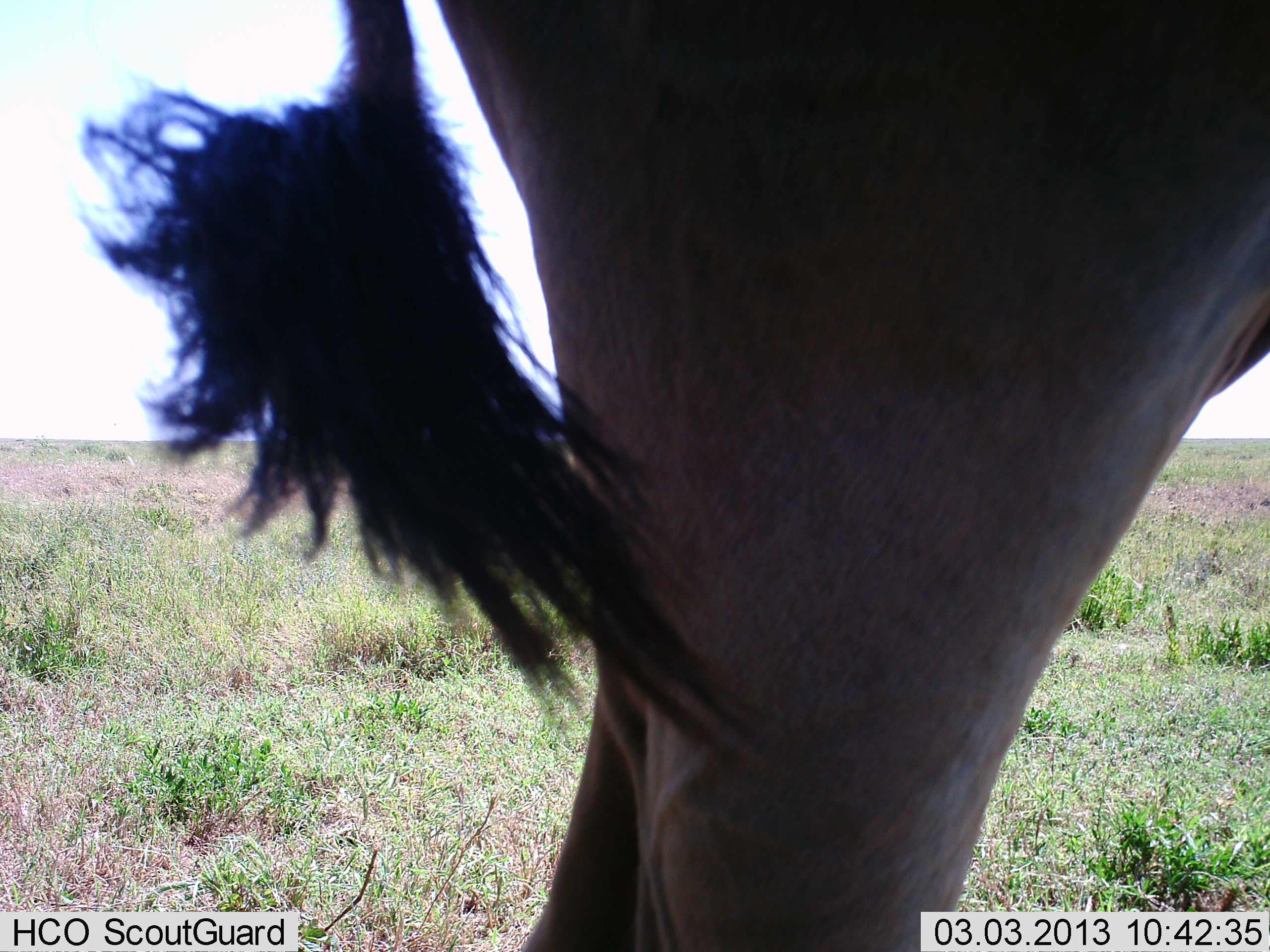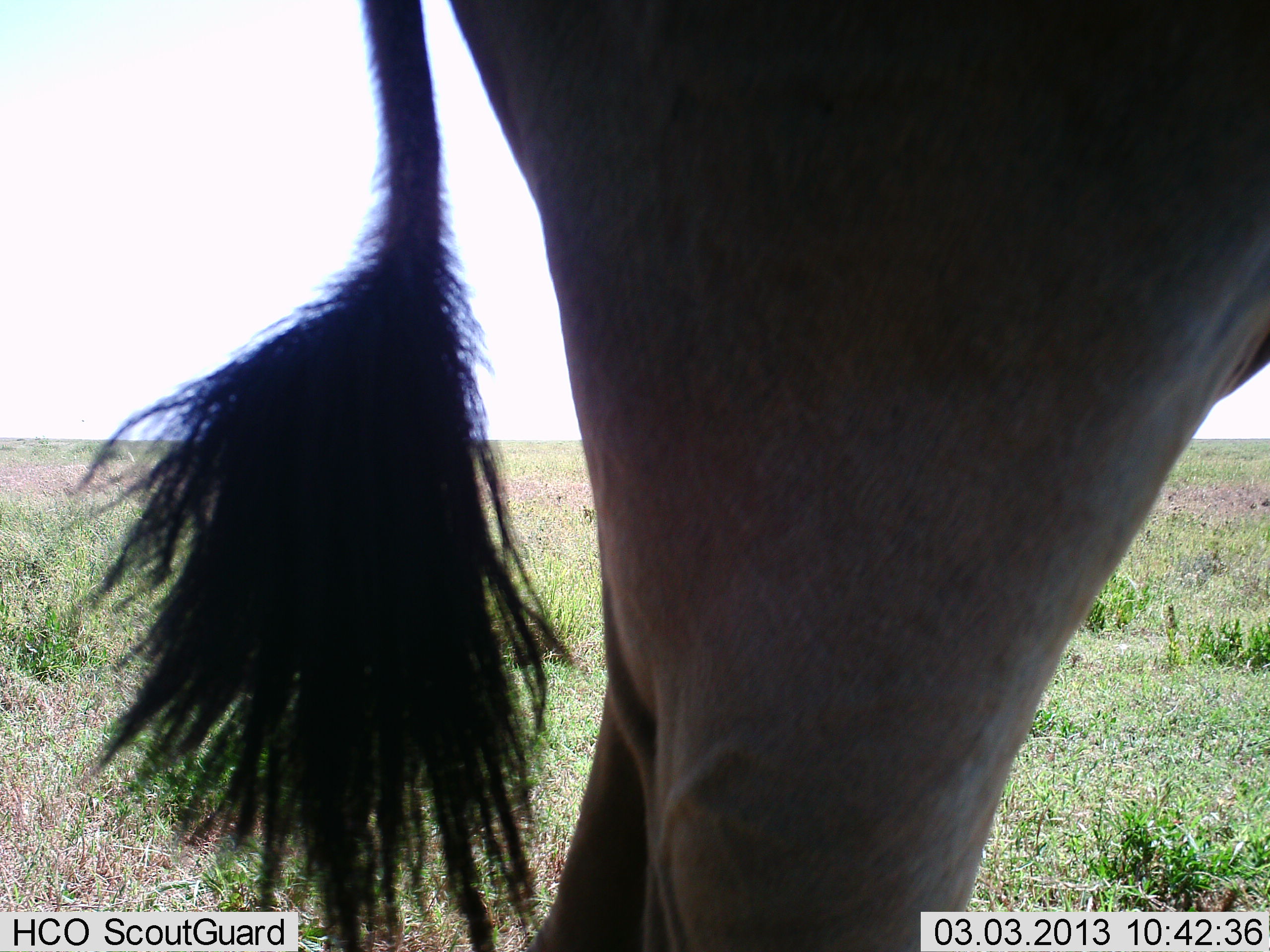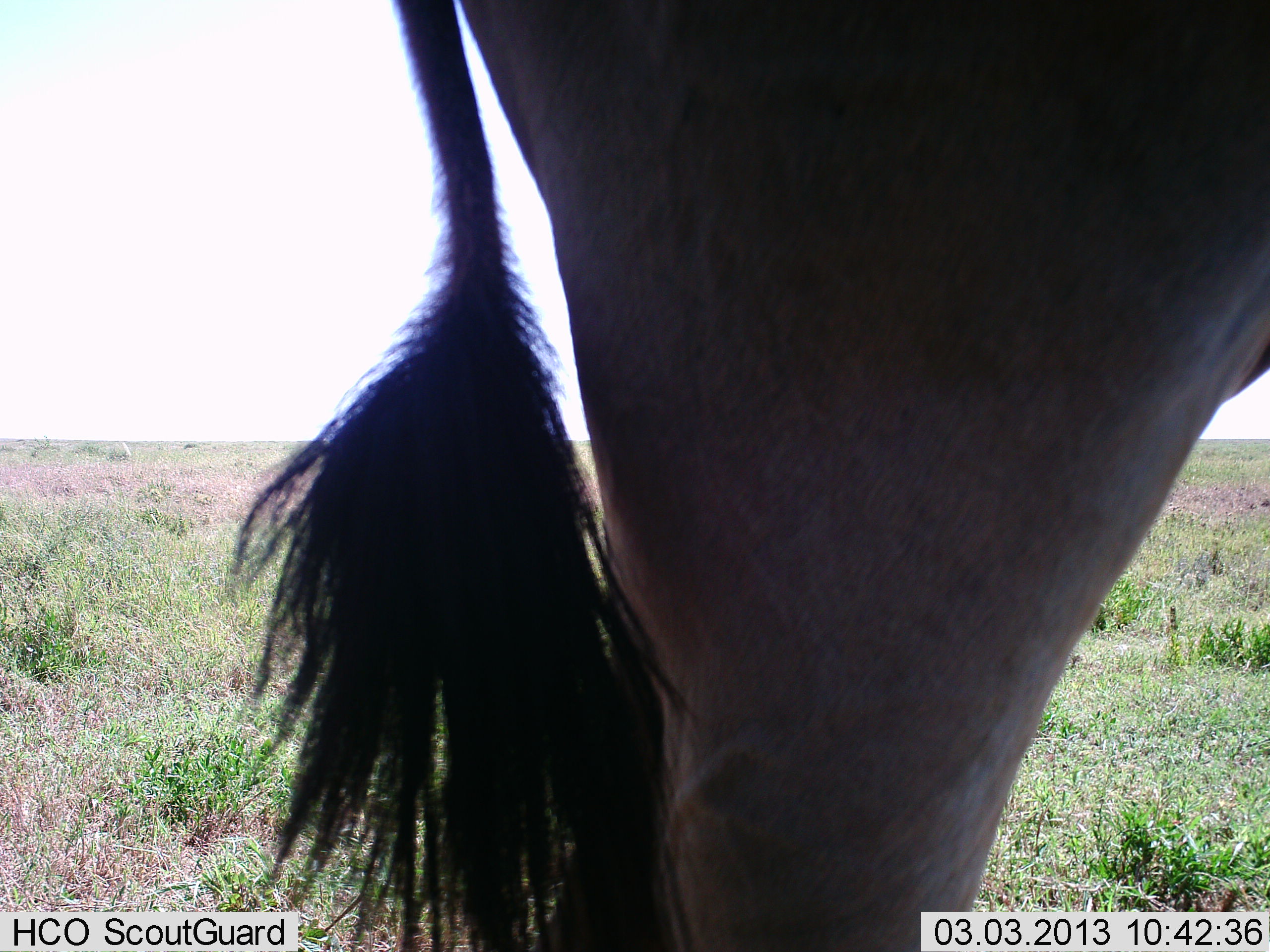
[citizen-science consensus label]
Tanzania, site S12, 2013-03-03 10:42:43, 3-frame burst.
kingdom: Animalia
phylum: Chordata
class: Mammalia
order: Artiodactyla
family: Bovidae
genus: Tragelaphus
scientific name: Tragelaphus oryx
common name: eland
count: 1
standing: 95%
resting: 5%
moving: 0%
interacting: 0%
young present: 0%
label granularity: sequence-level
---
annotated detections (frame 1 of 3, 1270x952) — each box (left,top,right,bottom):
animal: (66,0,1270,952)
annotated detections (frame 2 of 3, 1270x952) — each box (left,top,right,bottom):
animal: (74,0,1270,952)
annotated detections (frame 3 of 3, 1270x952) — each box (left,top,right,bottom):
animal: (231,0,1270,952)